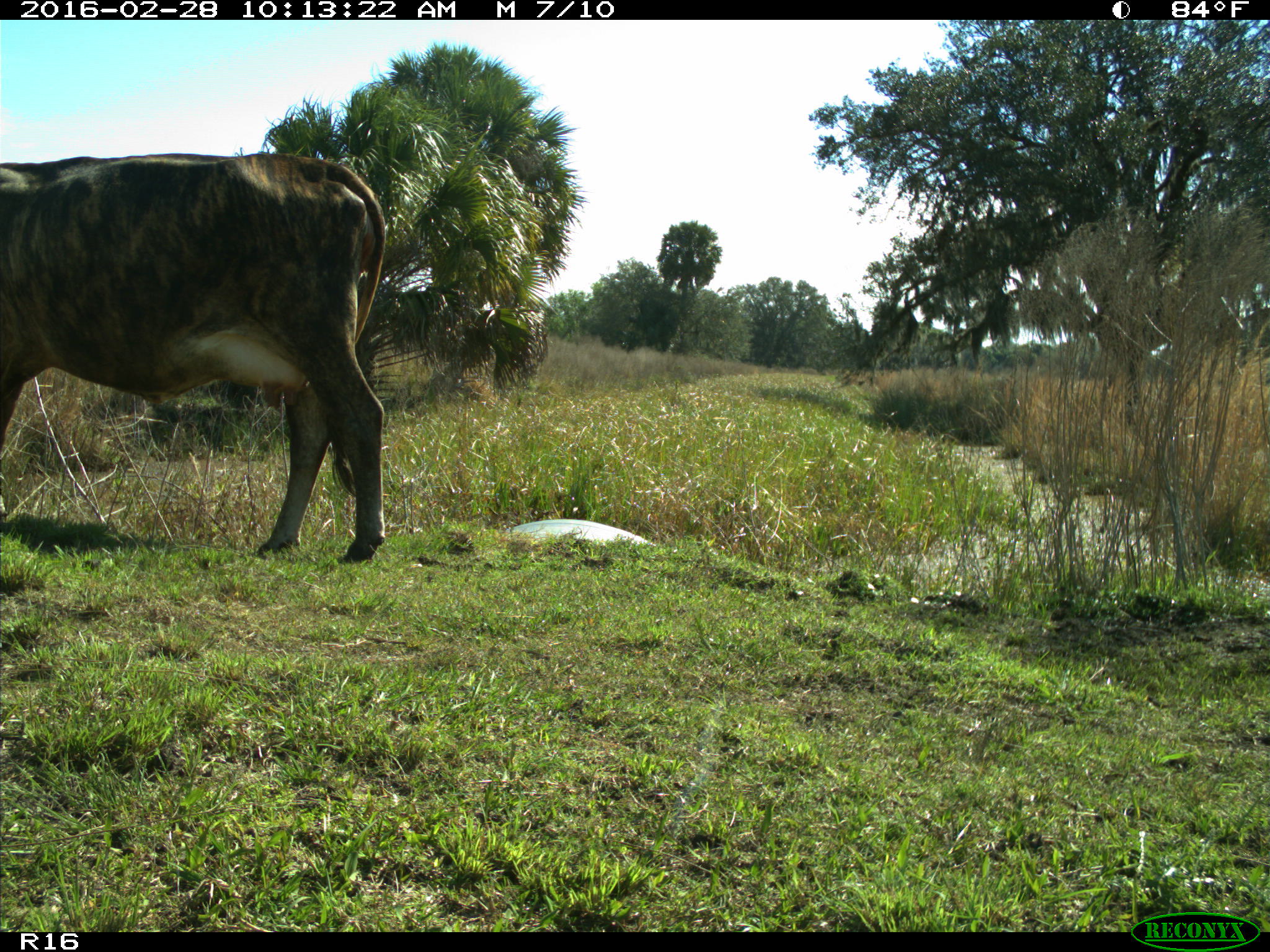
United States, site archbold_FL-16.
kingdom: Animalia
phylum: Chordata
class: Mammalia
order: Artiodactyla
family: Bovidae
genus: Bos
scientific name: Bos taurus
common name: domestic cow